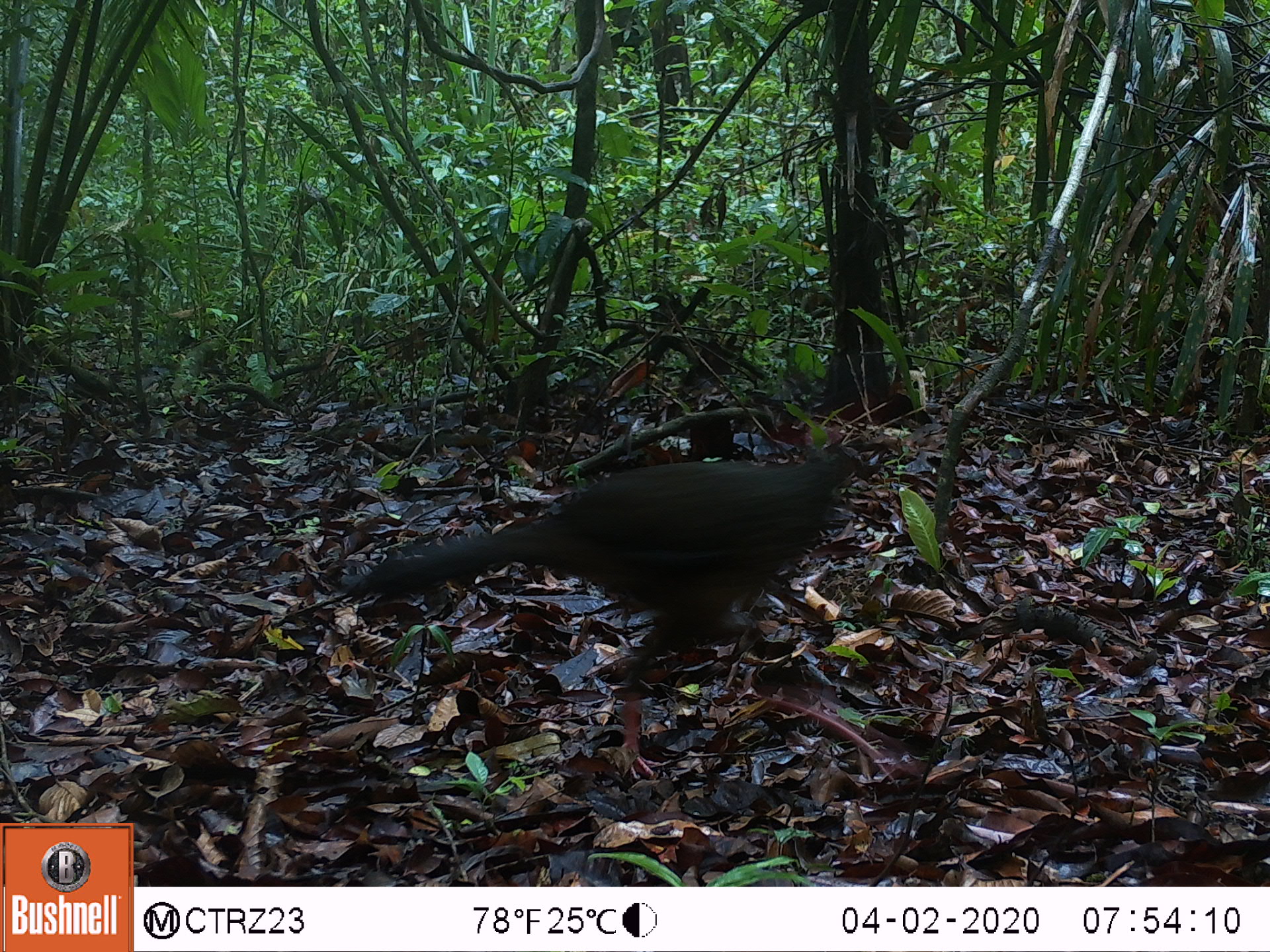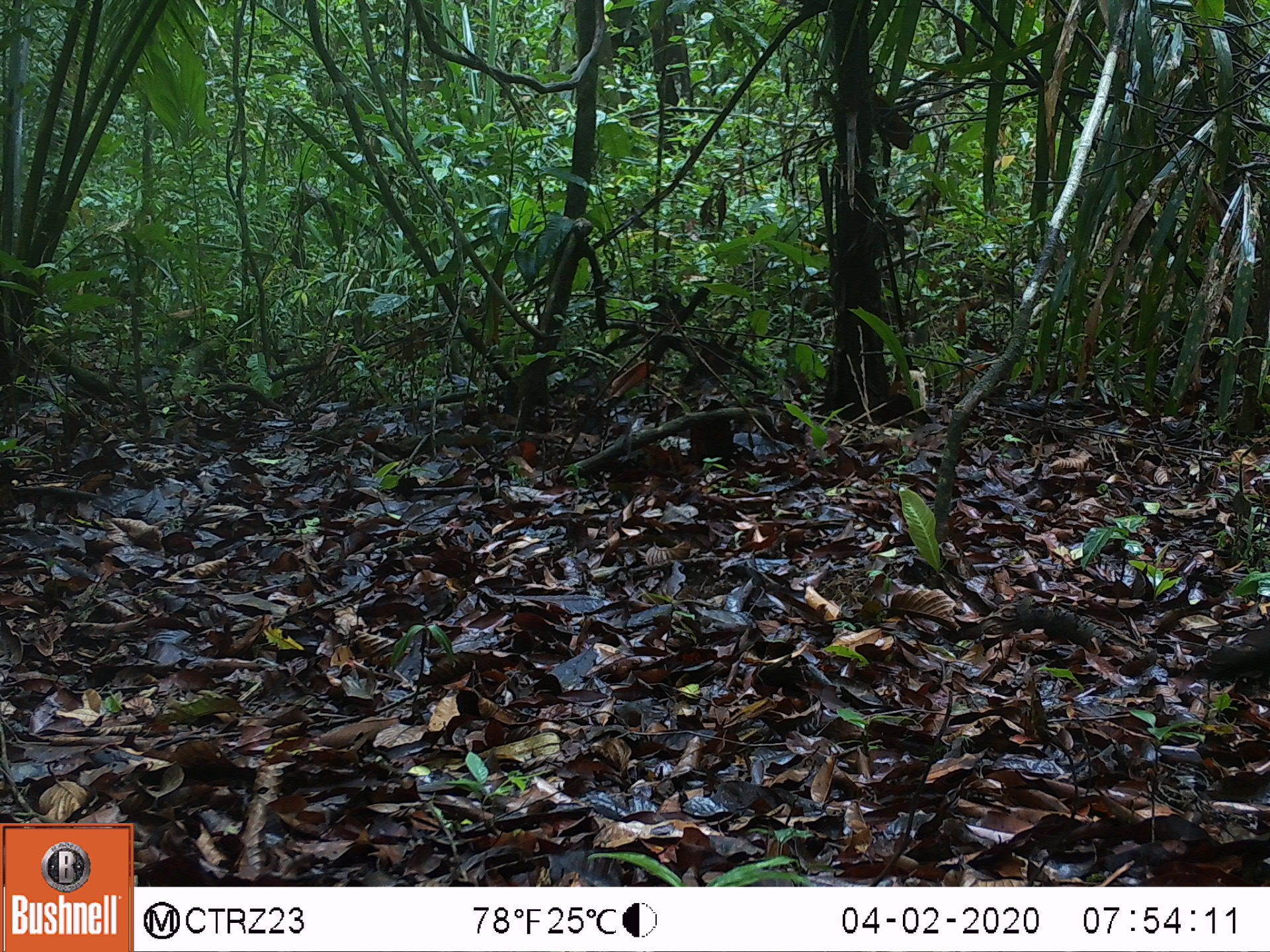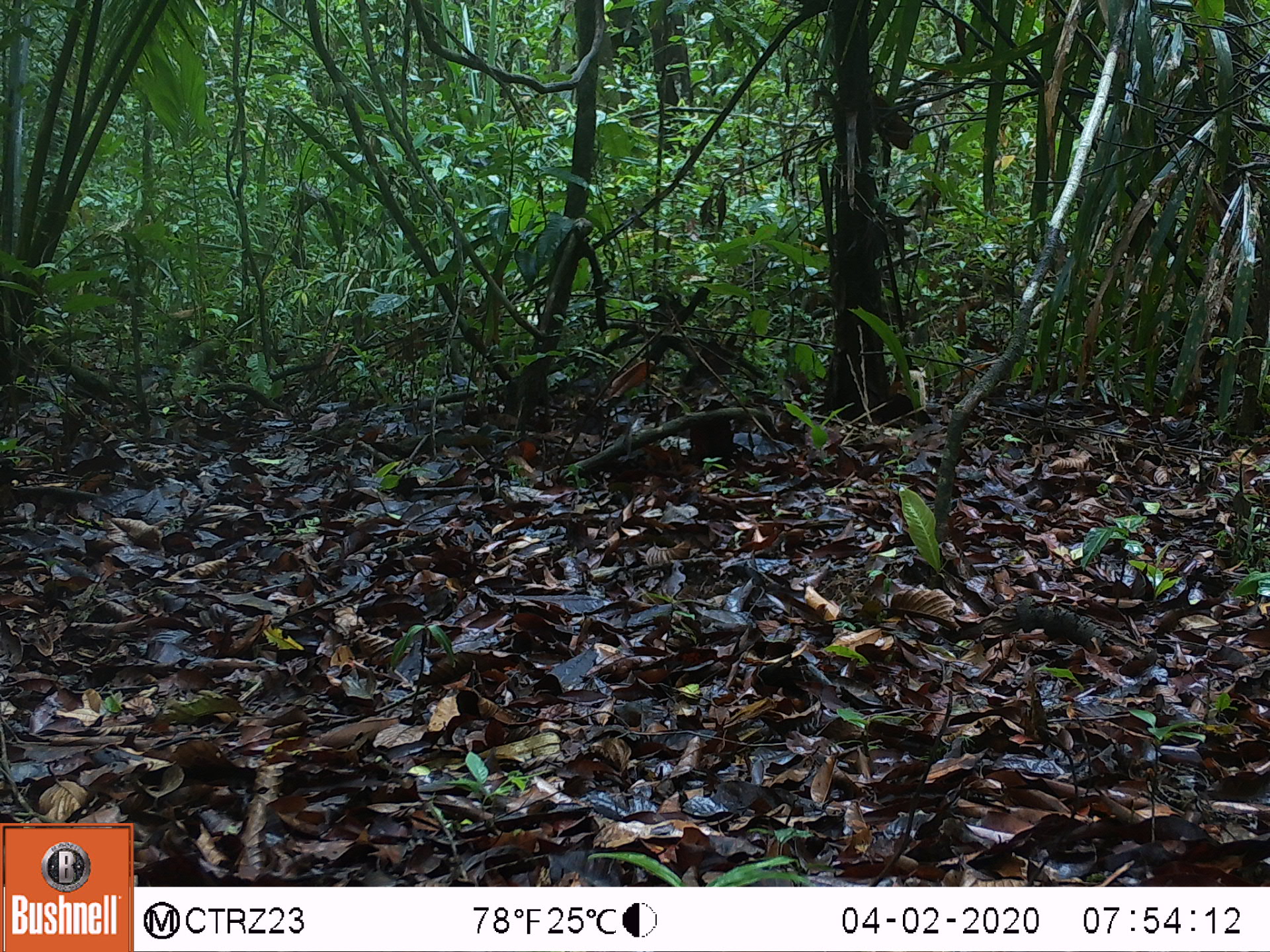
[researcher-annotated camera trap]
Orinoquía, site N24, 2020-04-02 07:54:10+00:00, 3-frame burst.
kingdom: Animalia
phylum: Chordata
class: Aves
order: Galliformes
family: Cracidae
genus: Penelope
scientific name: Penelope jacquacu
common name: spix's guan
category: spixs guan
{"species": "spixs guan (spix's guan) (Penelope jacquacu)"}